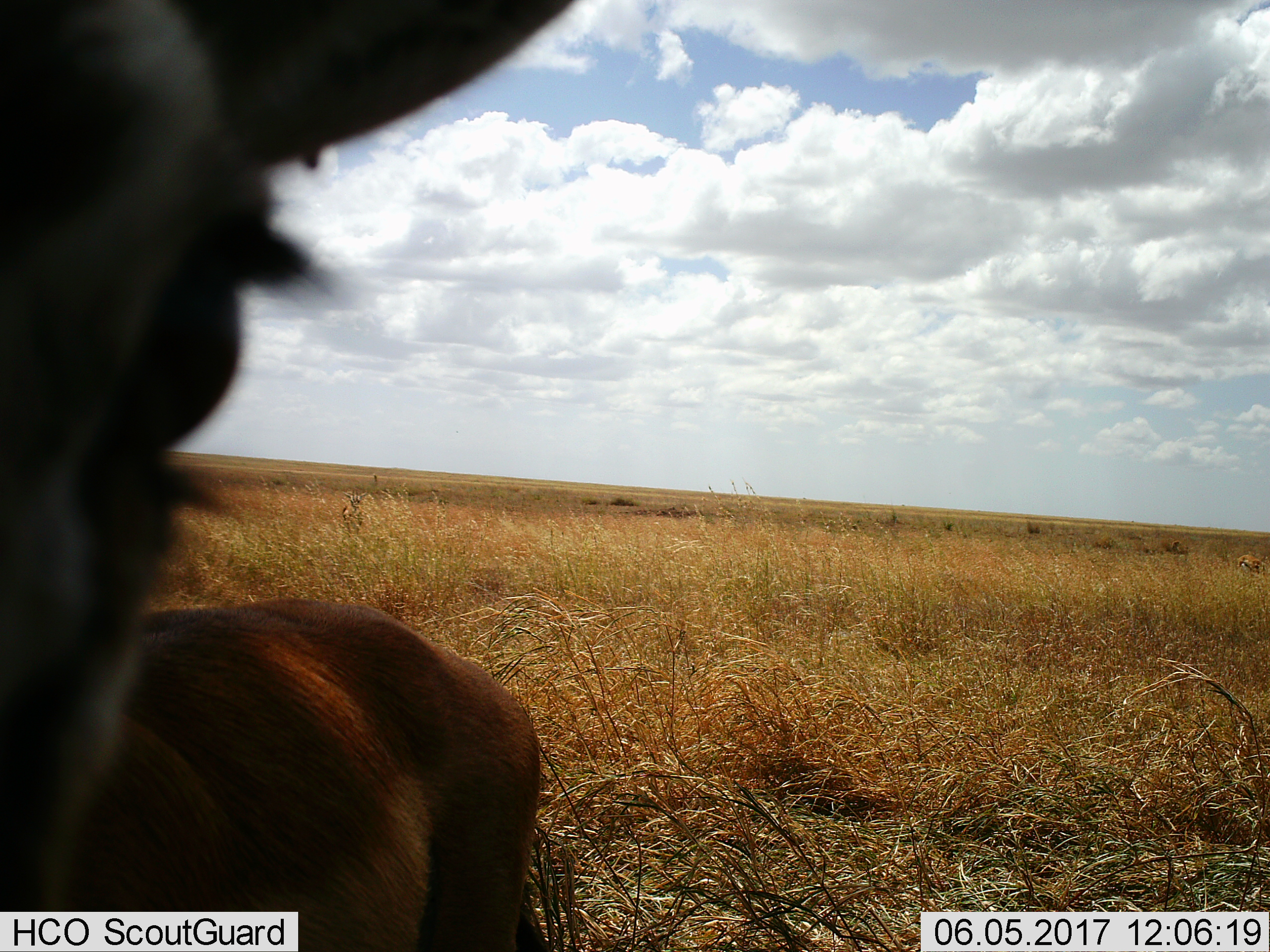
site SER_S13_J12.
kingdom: Animalia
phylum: Chordata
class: Mammalia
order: Artiodactyla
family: Bovidae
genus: Eudorcas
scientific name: Eudorcas thomsonii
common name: thomson's gazelle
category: gazellethomsons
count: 2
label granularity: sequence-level